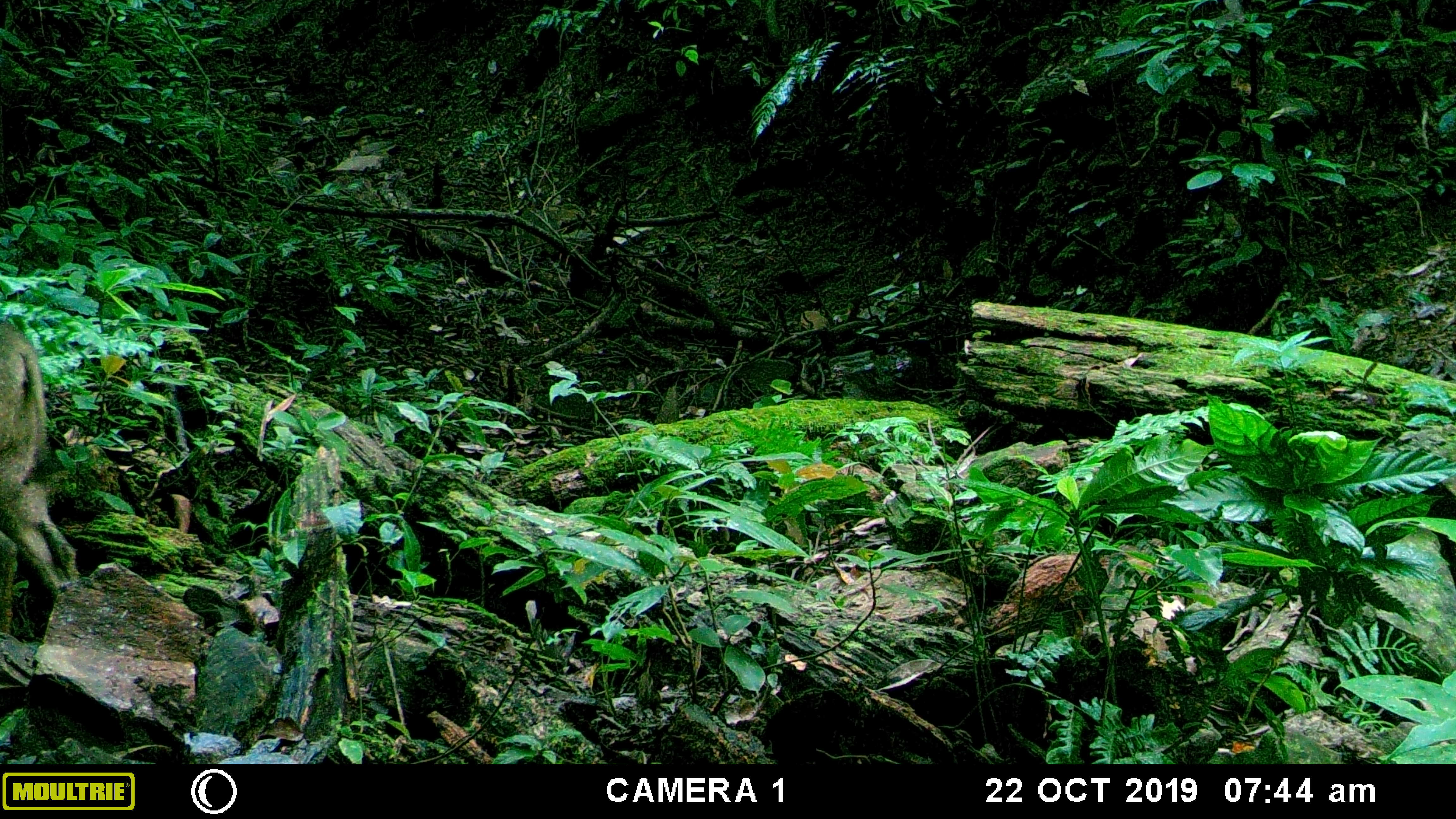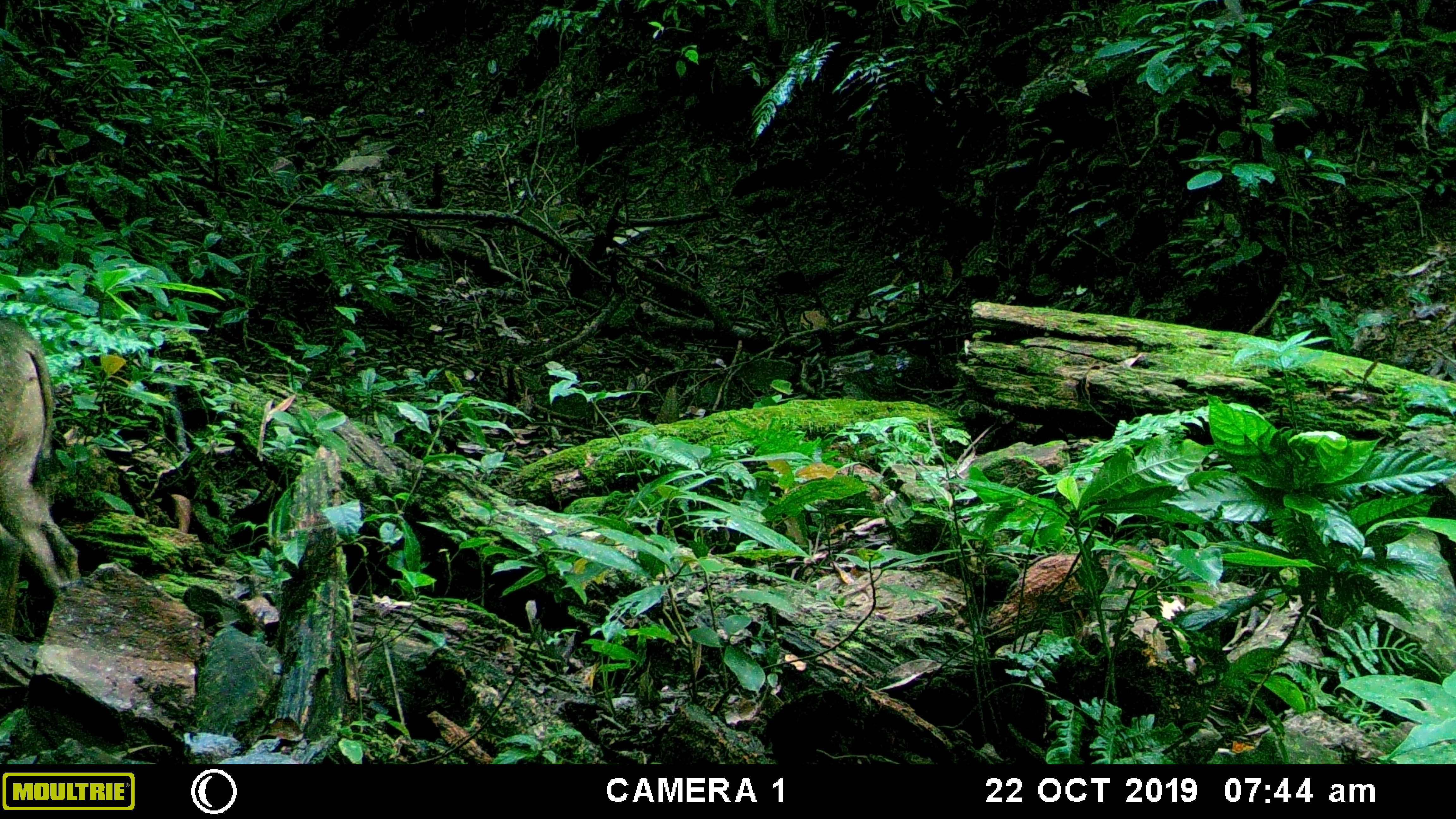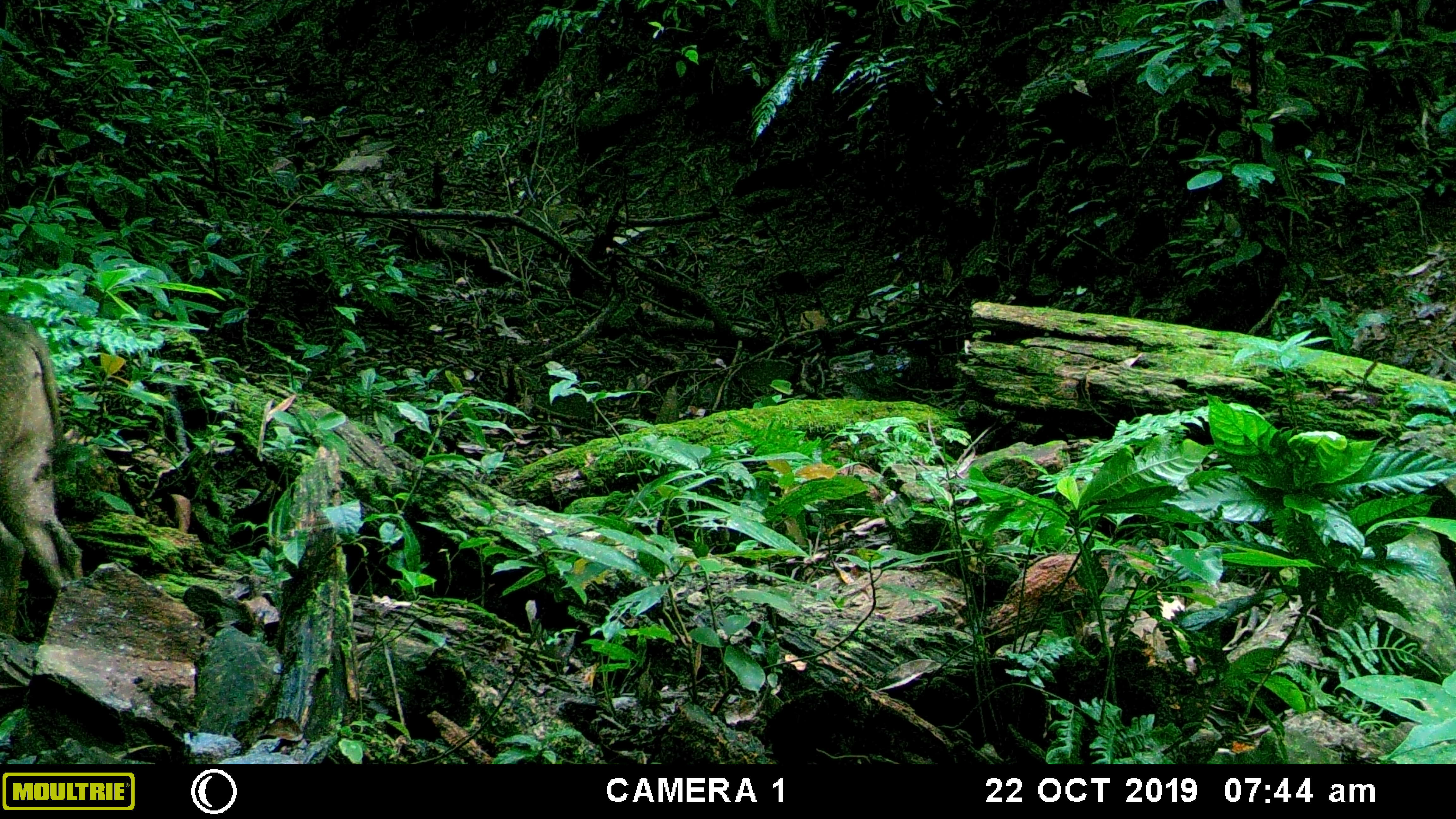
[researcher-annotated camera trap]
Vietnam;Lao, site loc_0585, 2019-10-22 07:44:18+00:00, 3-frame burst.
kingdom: Animalia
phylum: Chordata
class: Mammalia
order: Artiodactyla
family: Suidae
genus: Sus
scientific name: Sus scrofa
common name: eurasian wild pig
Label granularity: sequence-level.